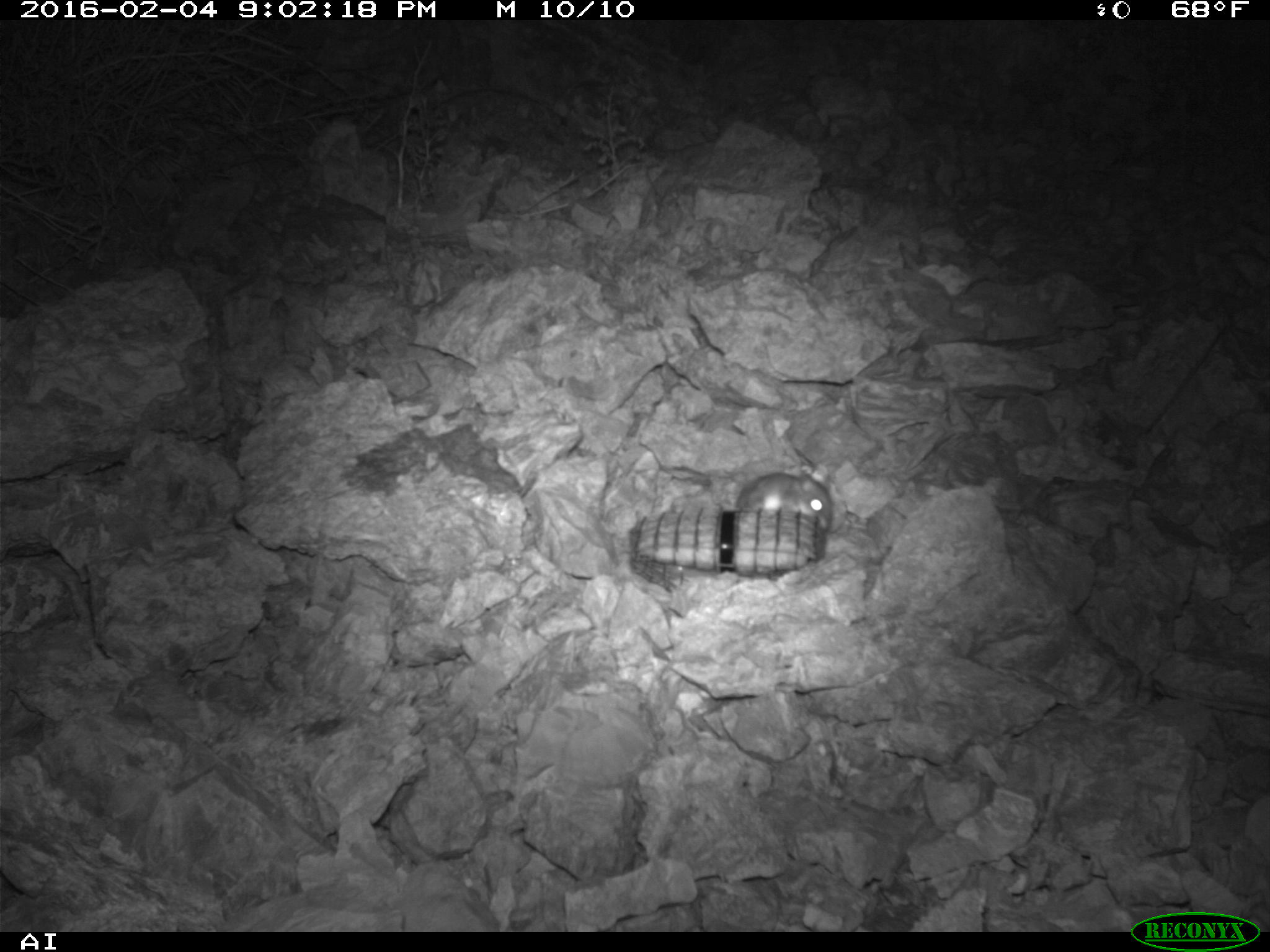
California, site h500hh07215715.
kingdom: Animalia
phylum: Chordata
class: Mammalia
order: Rodentia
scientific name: Rodentia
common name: rodent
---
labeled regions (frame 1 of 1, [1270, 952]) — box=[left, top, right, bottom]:
rodent: box=[735, 469, 832, 531]